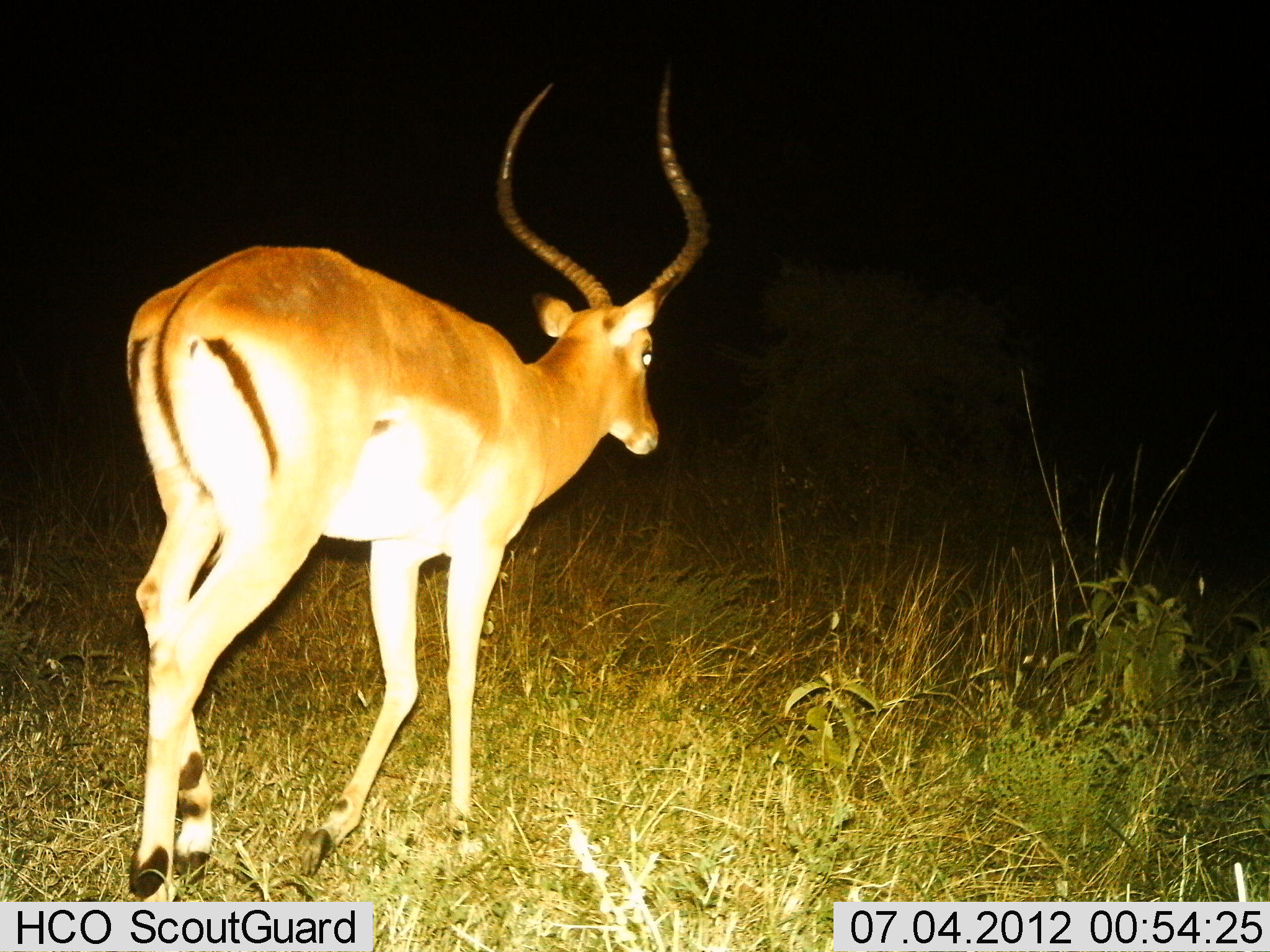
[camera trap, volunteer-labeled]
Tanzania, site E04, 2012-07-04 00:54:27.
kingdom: Animalia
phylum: Chordata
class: Mammalia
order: Artiodactyla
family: Bovidae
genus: Aepyceros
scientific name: Aepyceros melampus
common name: impala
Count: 1.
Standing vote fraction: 10%.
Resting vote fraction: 0%.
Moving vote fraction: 90%.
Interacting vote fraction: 0%.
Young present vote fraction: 0%.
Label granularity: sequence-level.